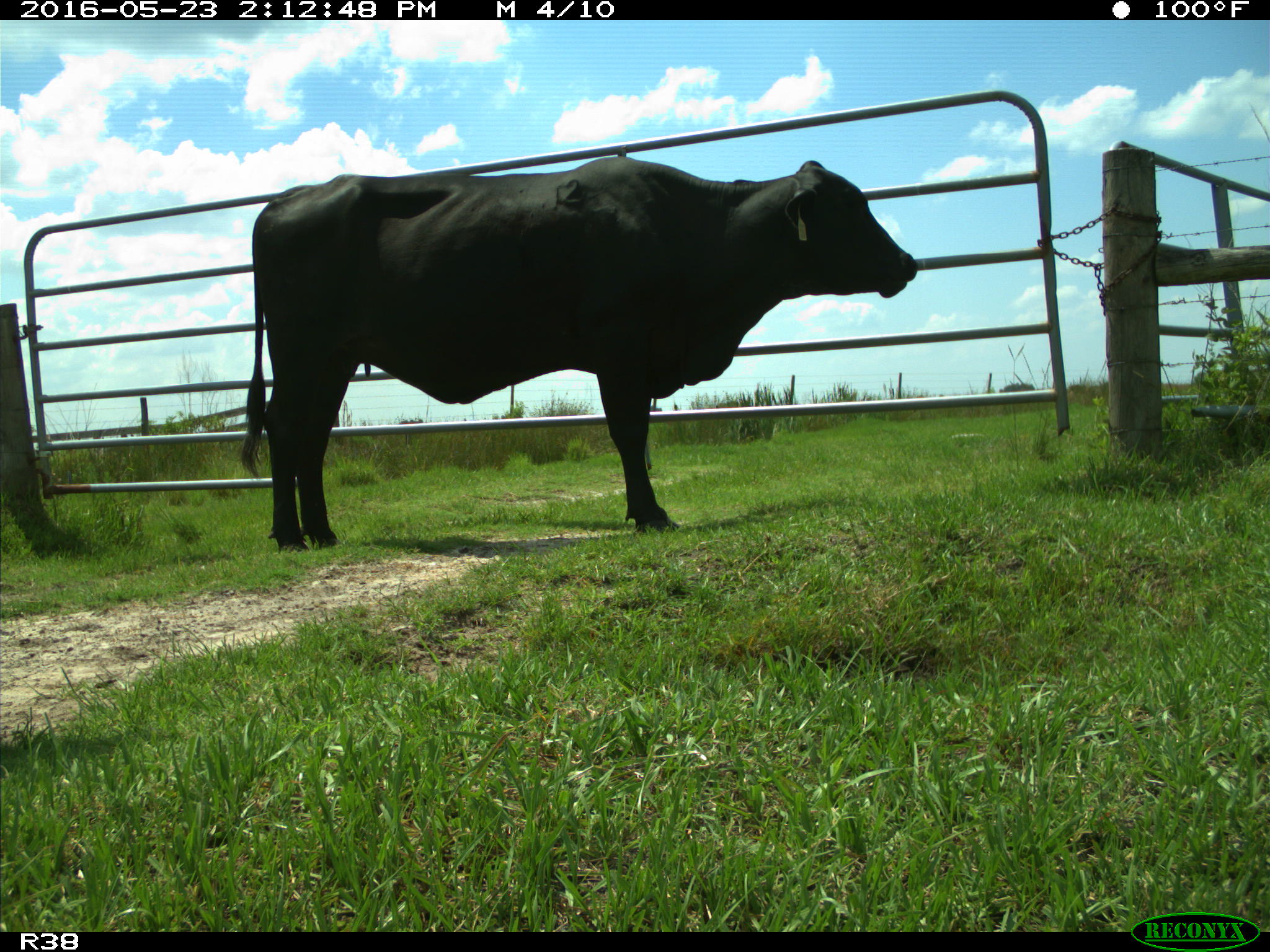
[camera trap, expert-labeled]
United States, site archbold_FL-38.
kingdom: Animalia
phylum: Chordata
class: Mammalia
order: Artiodactyla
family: Bovidae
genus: Bos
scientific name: Bos taurus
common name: domestic cow